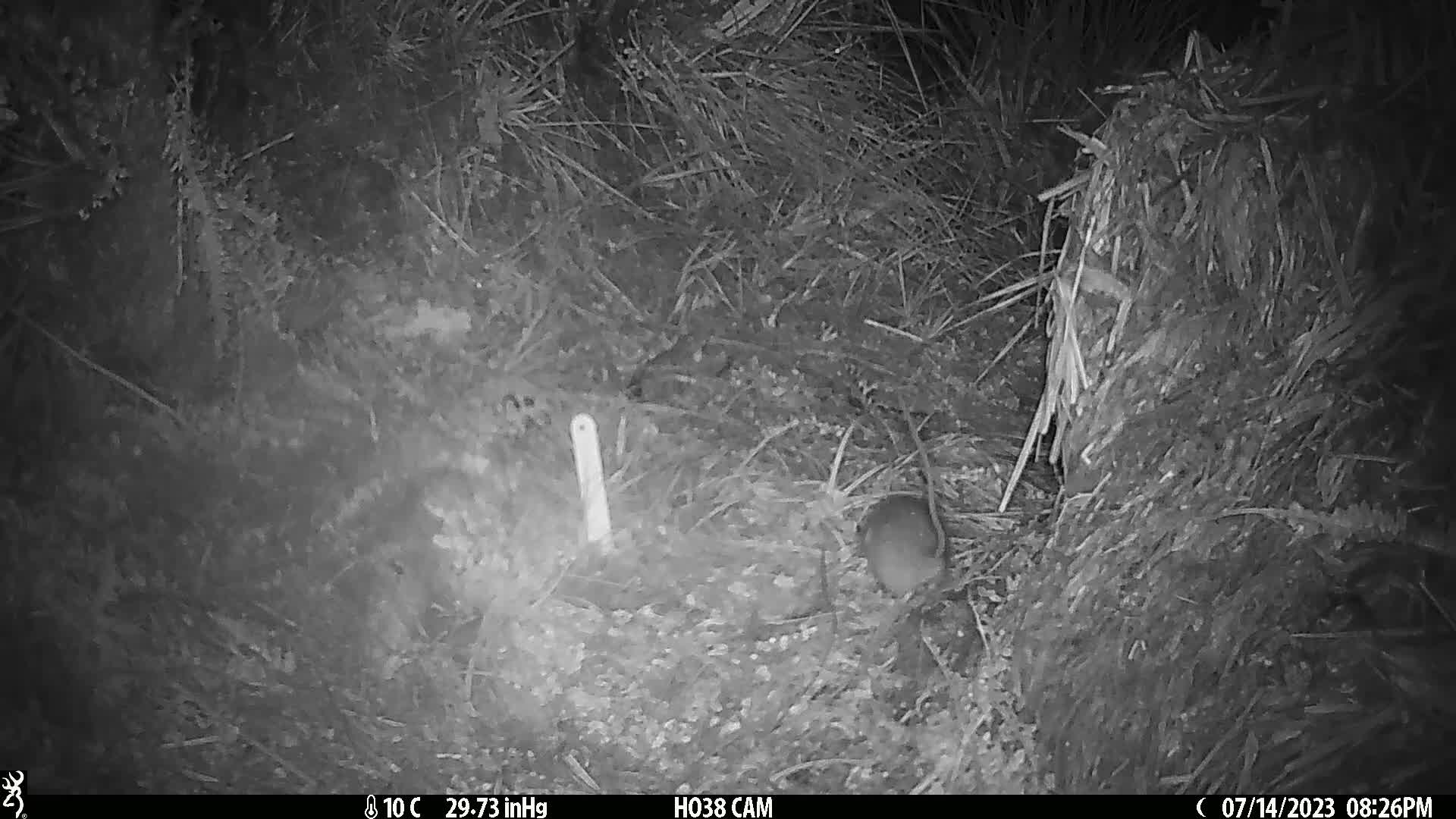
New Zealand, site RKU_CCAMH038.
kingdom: Animalia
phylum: Chordata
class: Mammalia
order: Rodentia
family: Muridae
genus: Rattus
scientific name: Rattus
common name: rat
Rat (Rattus).